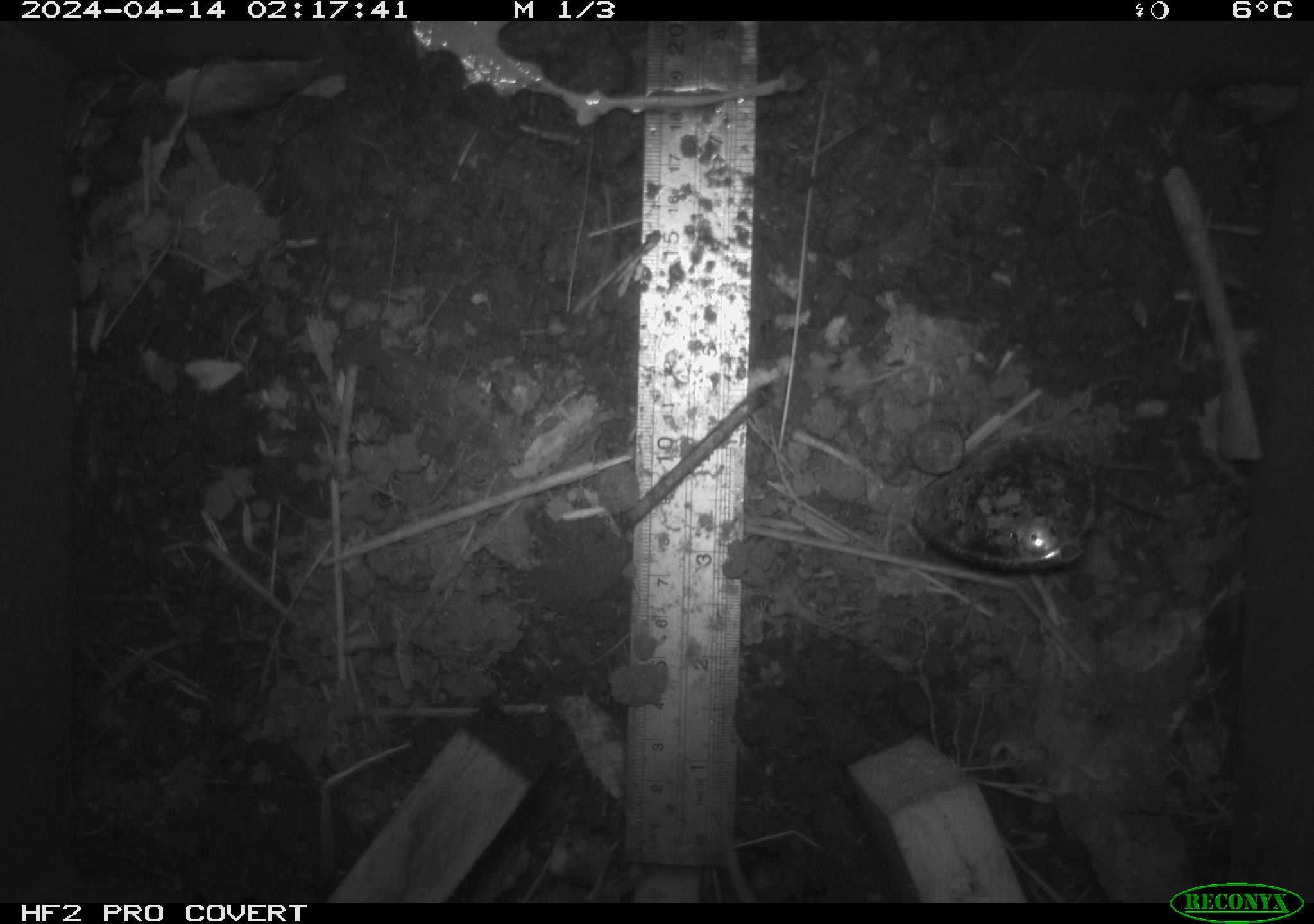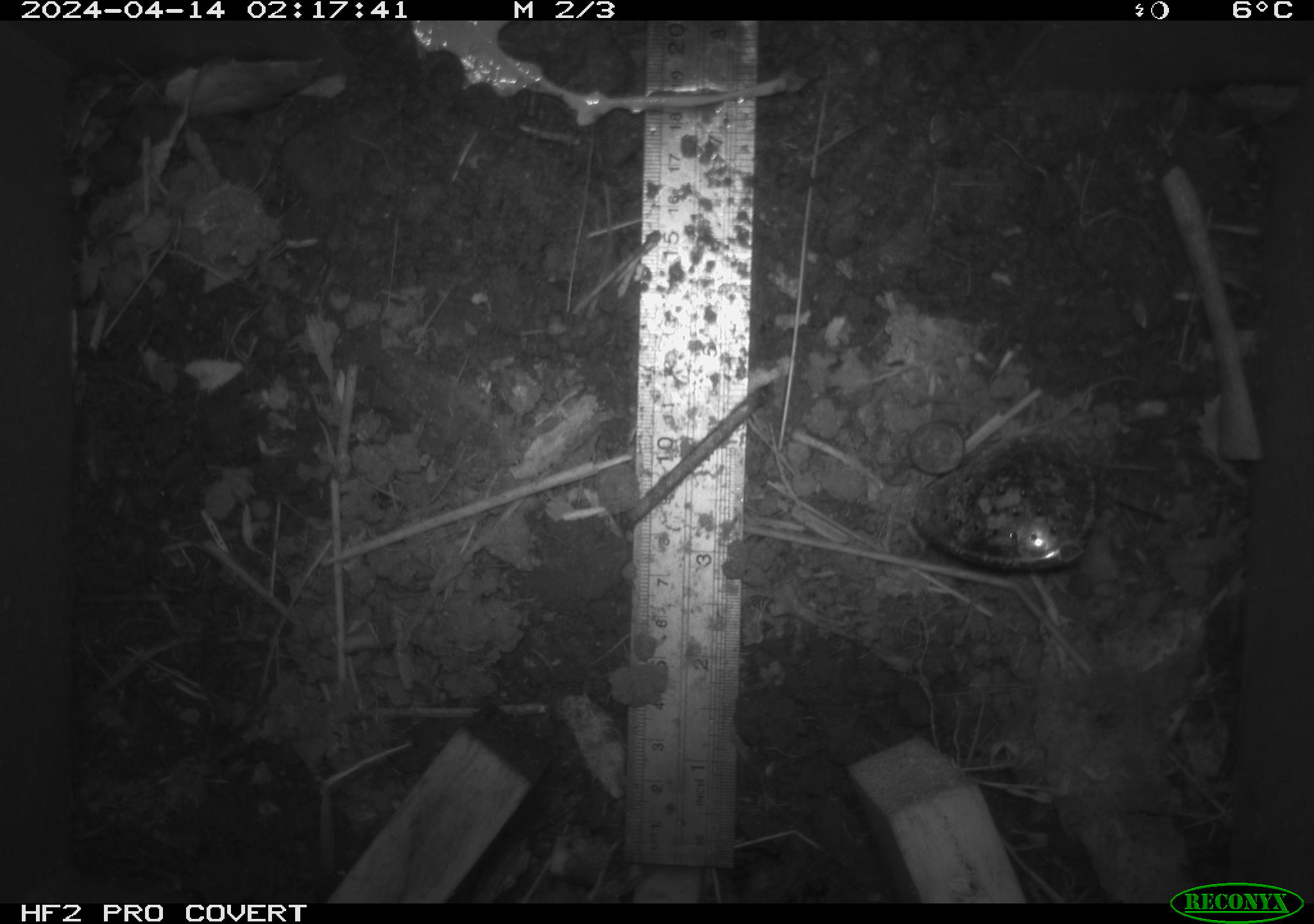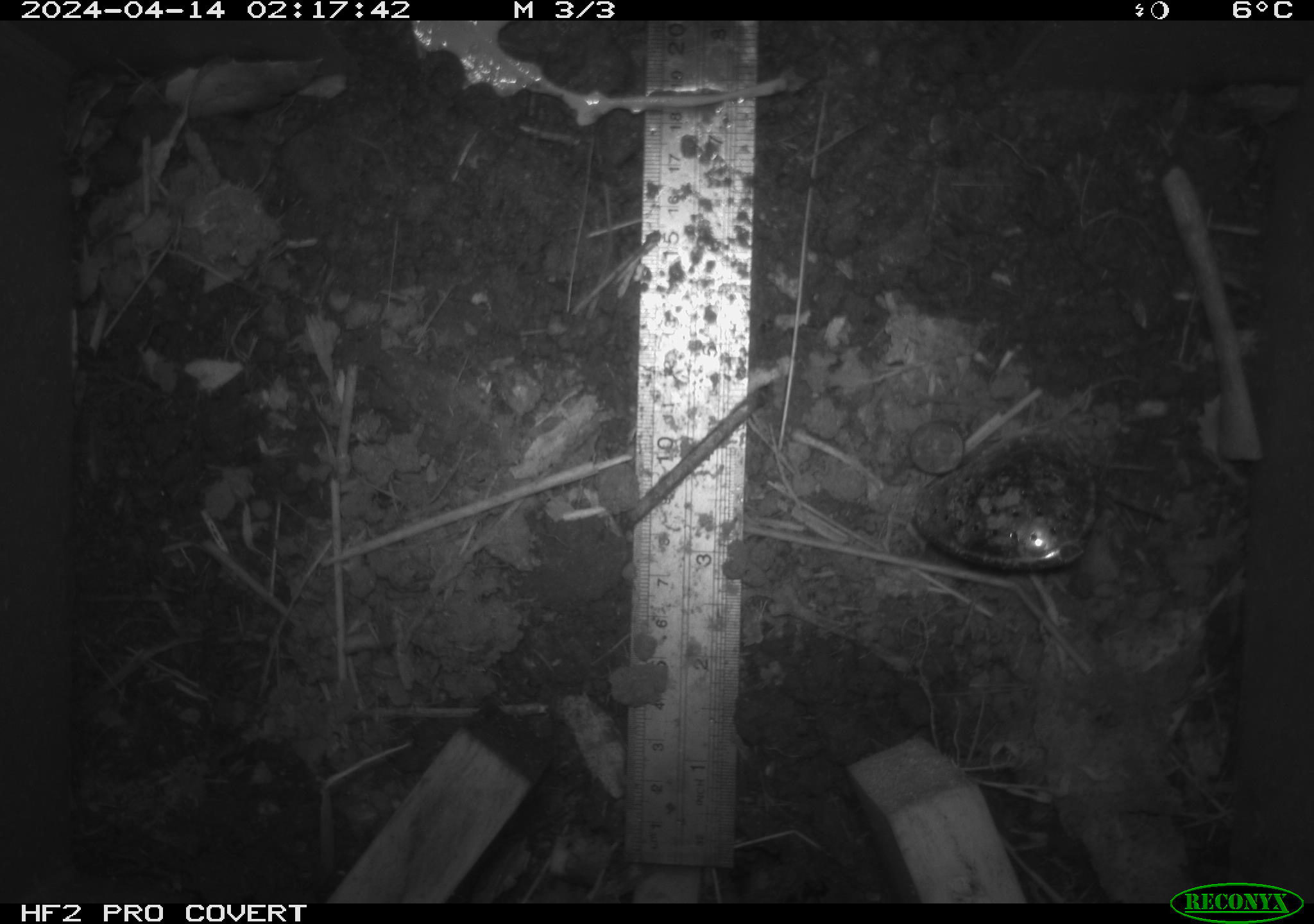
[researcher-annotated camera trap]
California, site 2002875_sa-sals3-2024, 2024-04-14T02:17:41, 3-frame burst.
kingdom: Animalia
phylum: Chordata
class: Mammalia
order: Rodentia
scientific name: Rodentia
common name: mouse species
Mouse species (Rodentia).